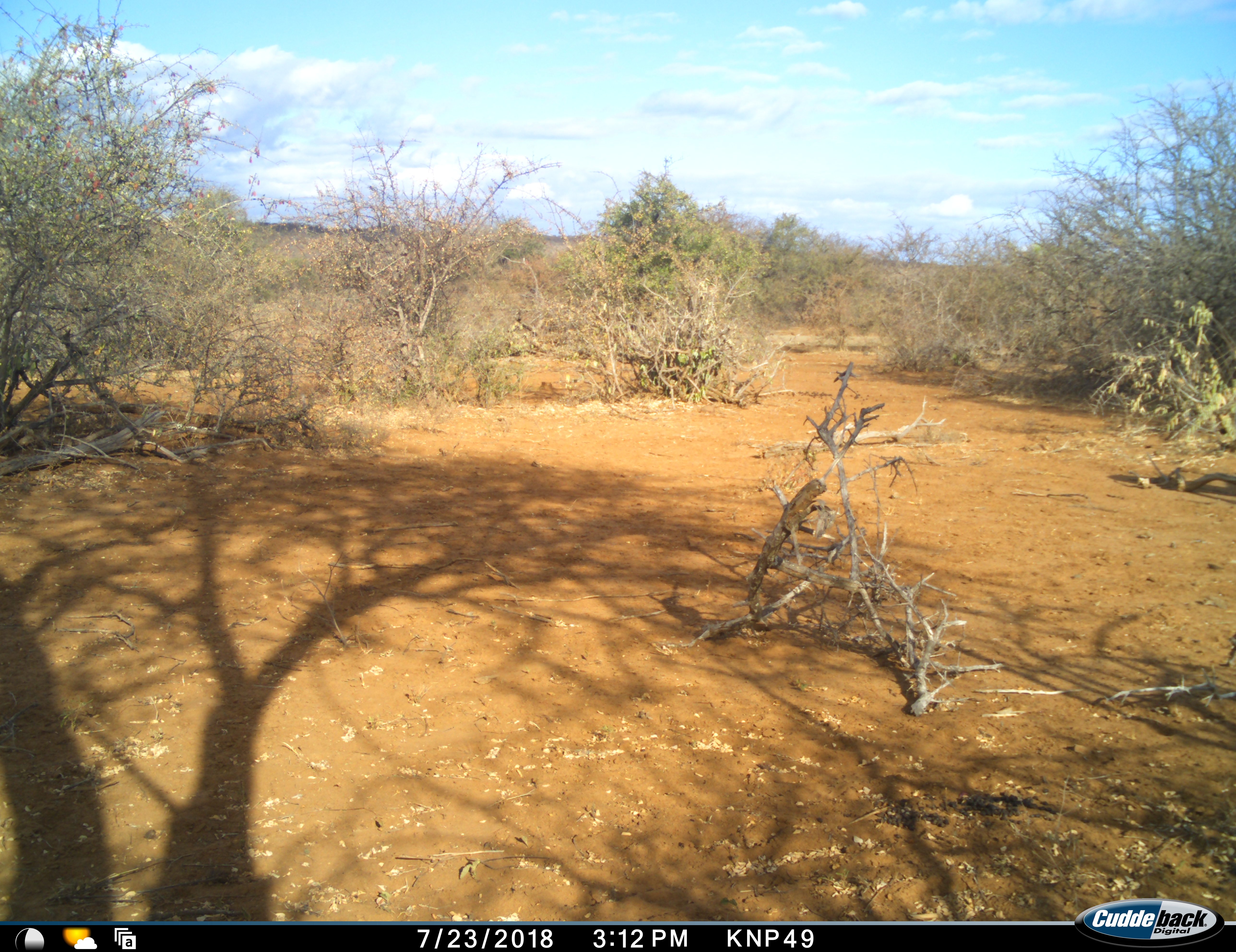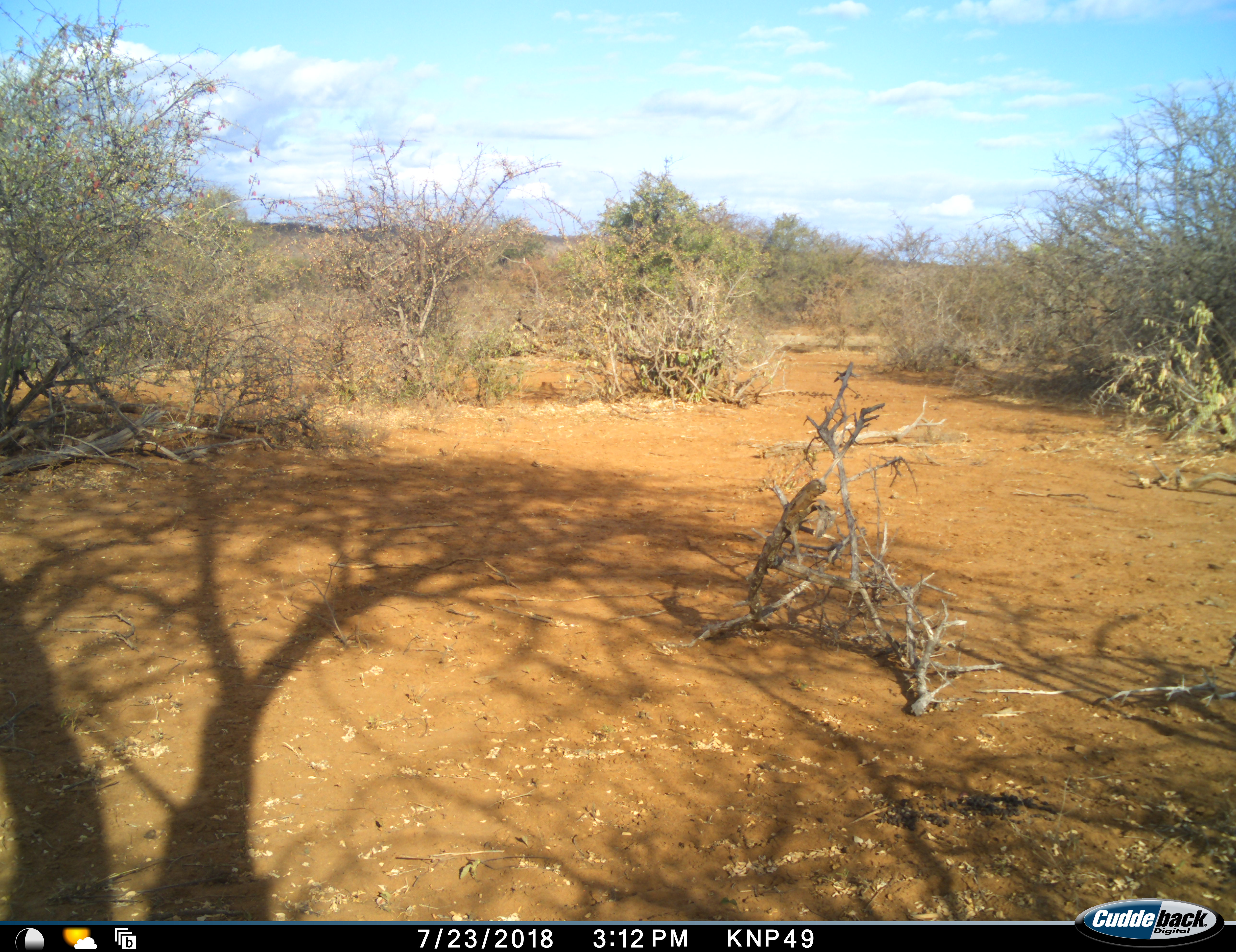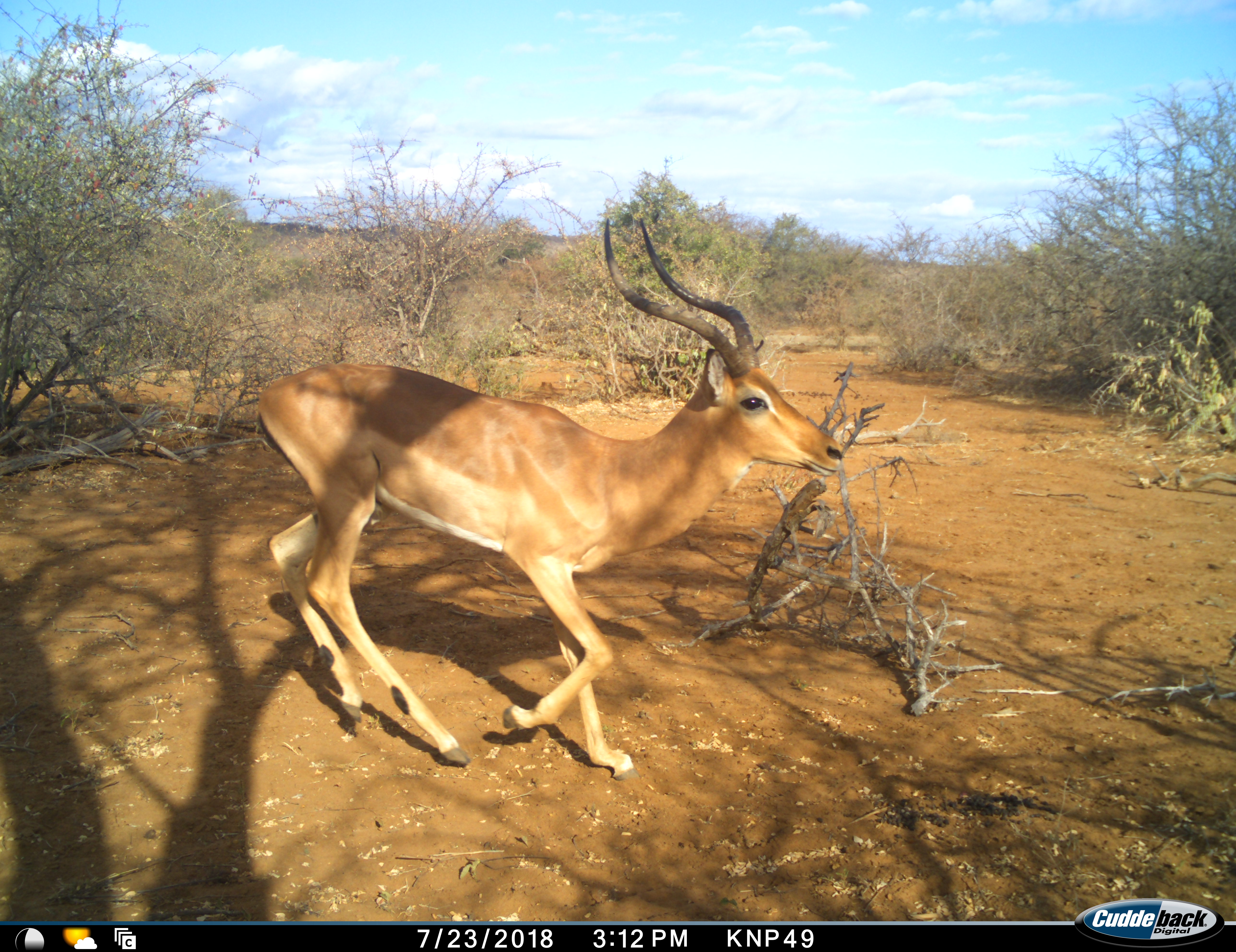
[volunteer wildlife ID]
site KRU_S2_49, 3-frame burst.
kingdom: Animalia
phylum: Chordata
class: Mammalia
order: Artiodactyla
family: Bovidae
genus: Aepyceros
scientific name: Aepyceros melampus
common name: impala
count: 1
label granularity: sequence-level